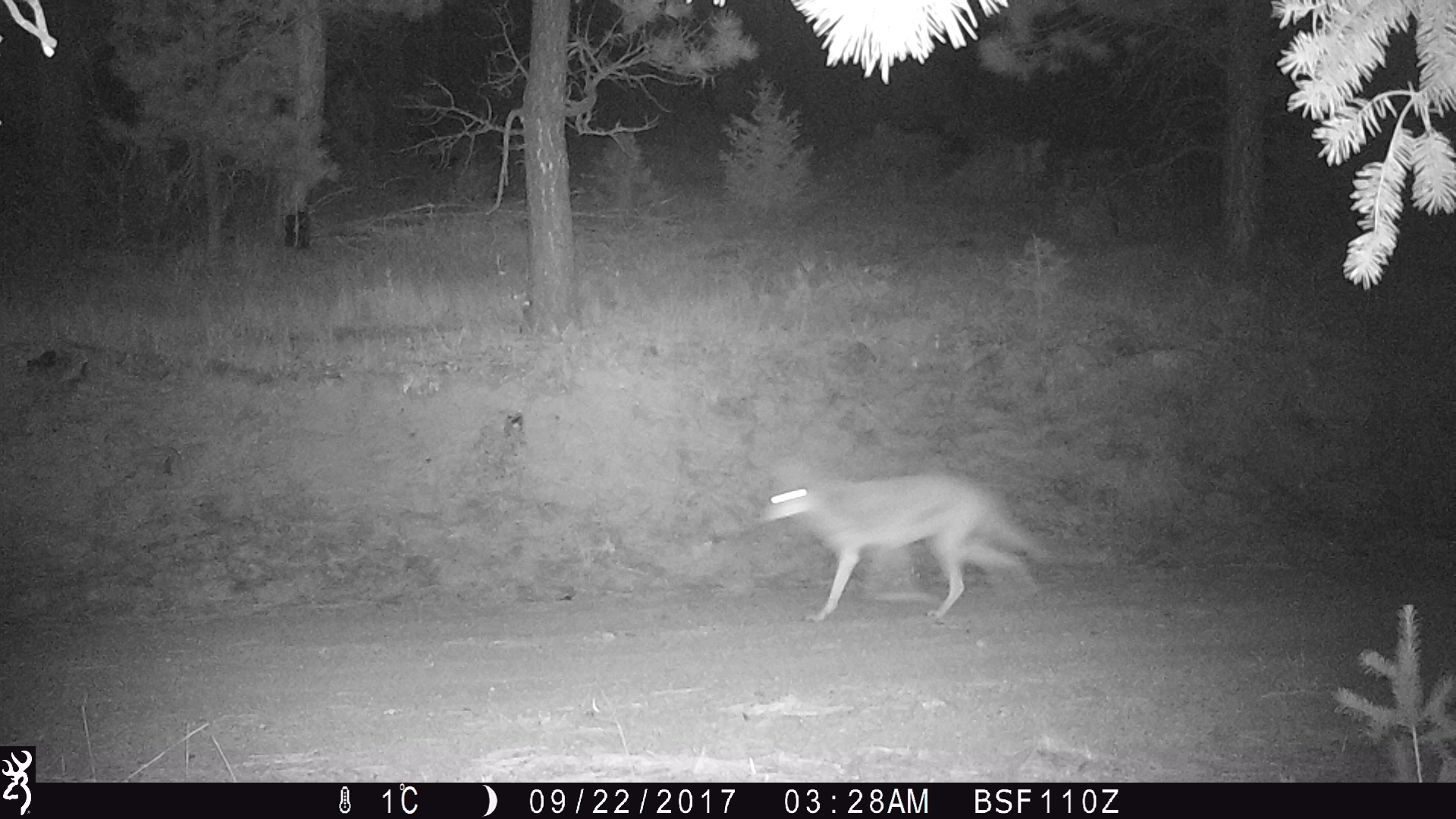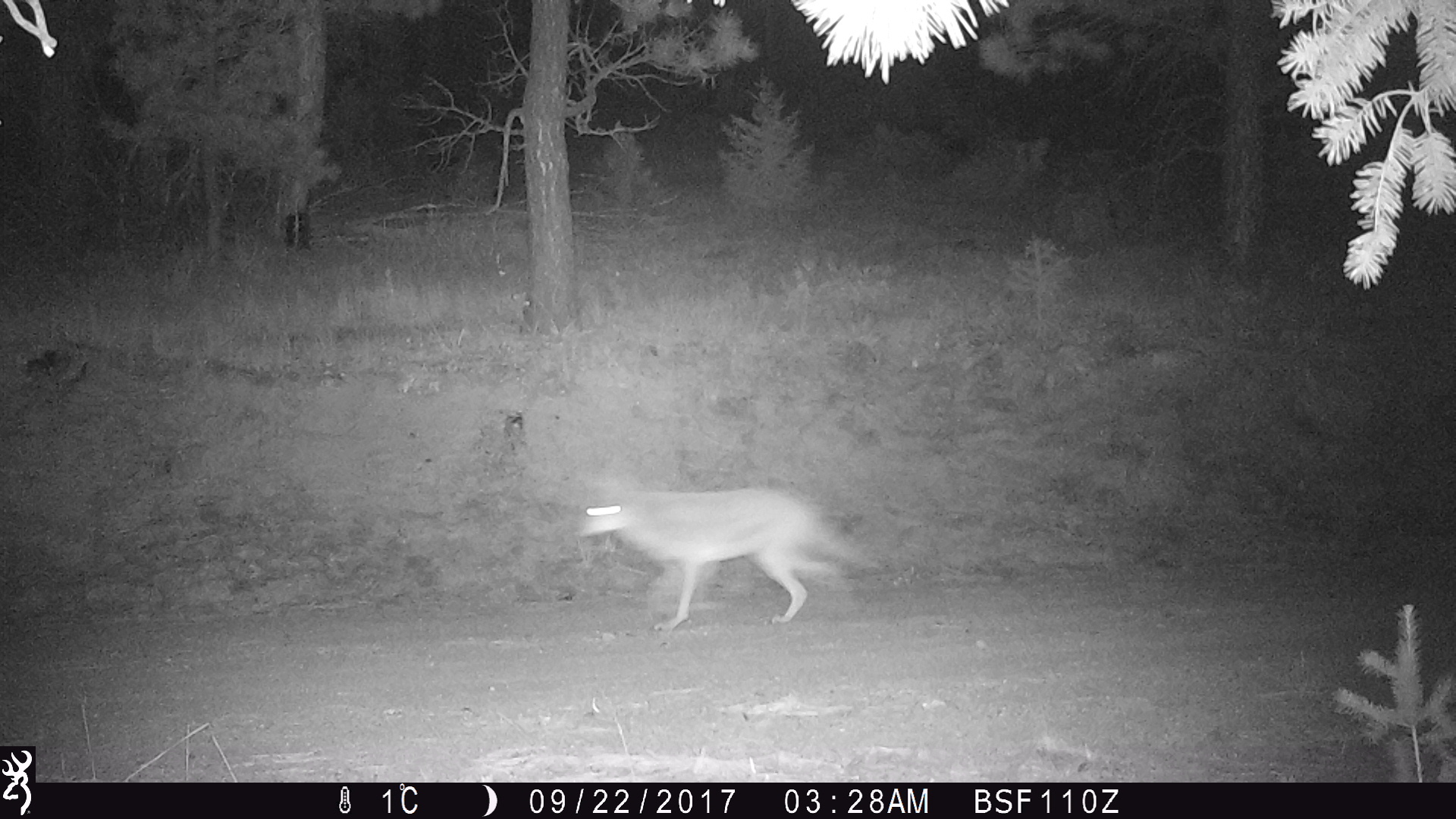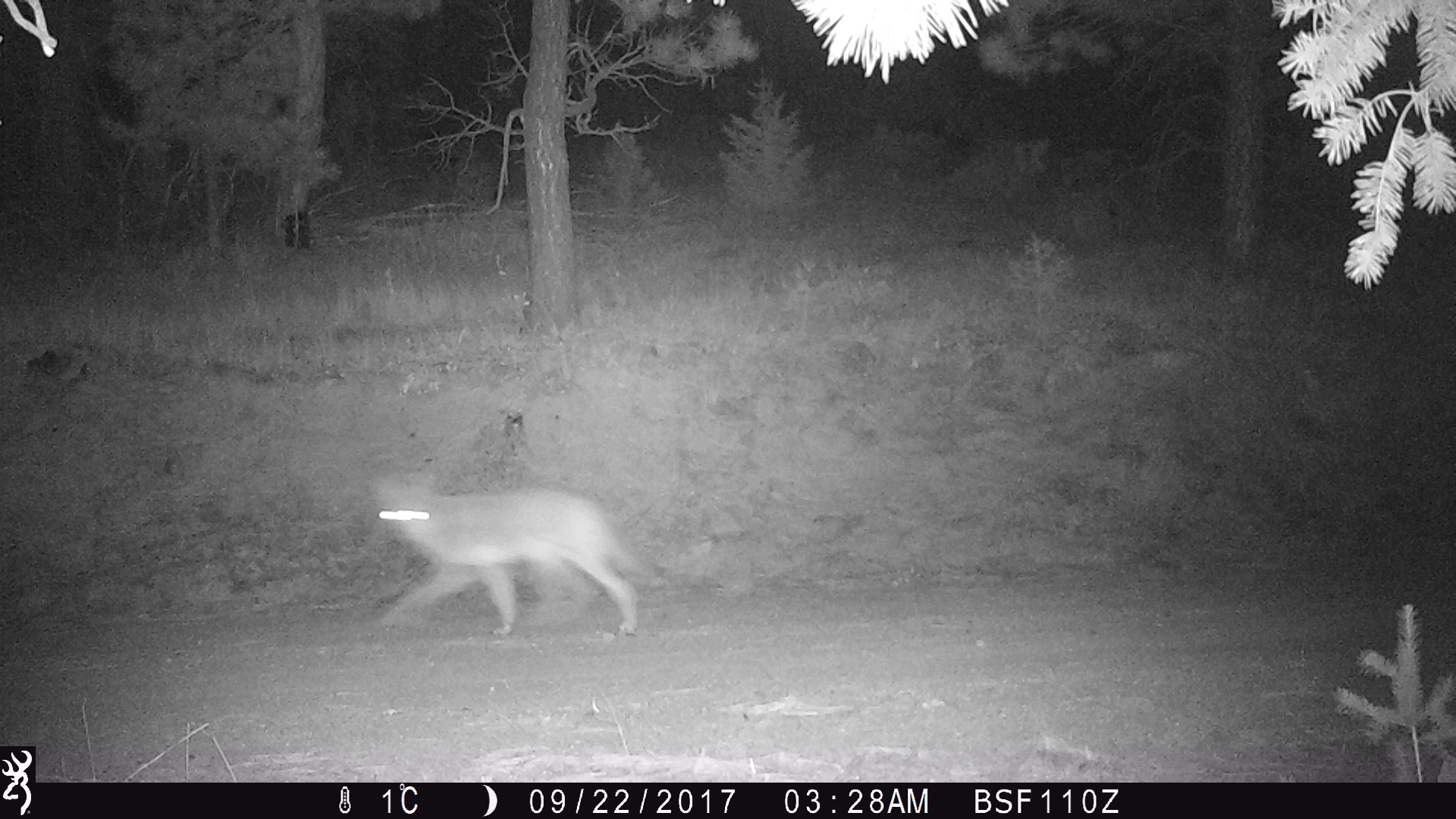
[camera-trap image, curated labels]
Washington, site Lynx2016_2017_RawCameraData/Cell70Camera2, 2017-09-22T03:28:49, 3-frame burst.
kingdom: Animalia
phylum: Chordata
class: Mammalia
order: Carnivora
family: Canidae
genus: Canis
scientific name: Canis latrans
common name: coyote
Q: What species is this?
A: Canis latrans (coyote).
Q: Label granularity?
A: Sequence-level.